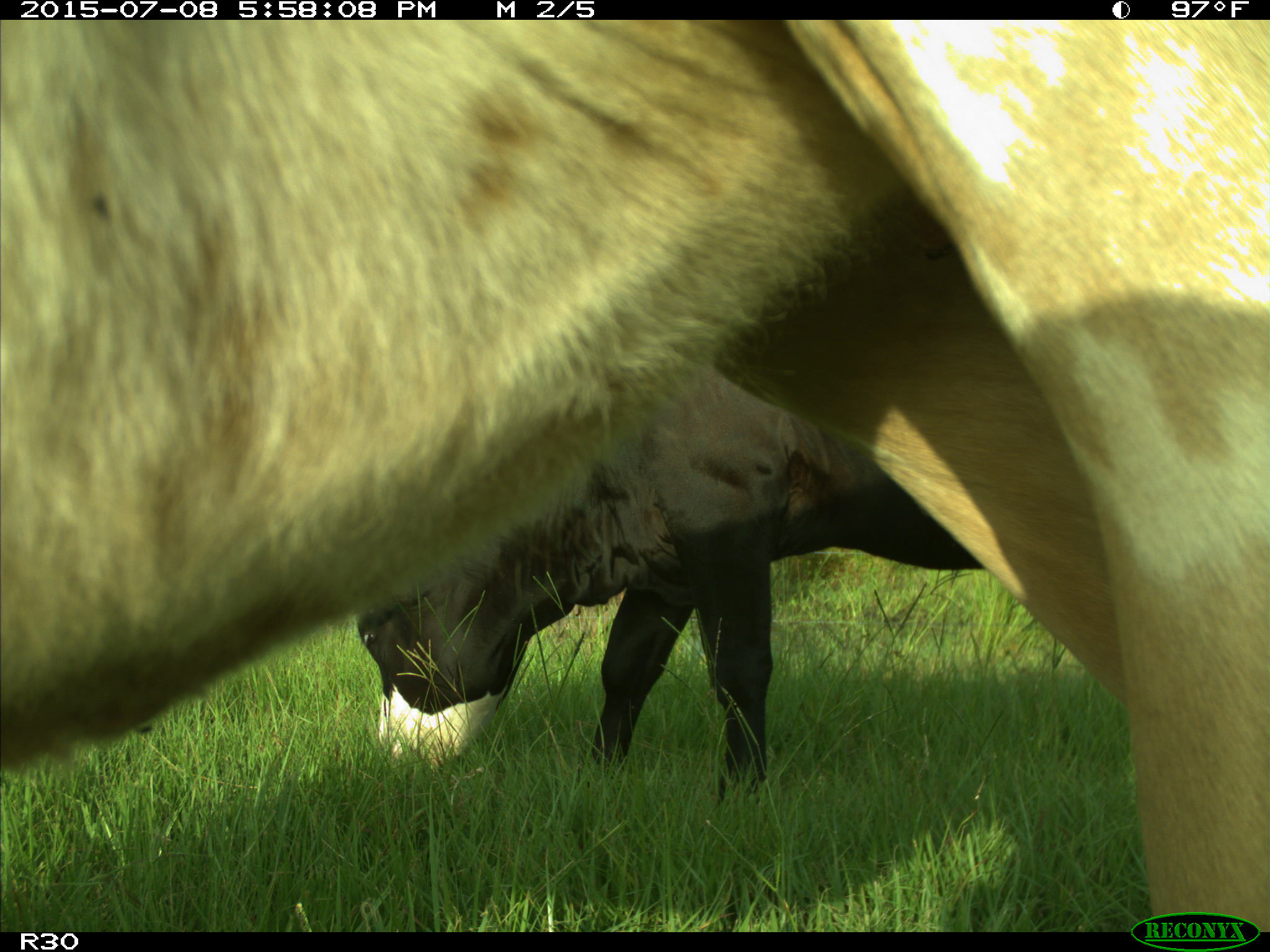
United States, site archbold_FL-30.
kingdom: Animalia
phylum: Chordata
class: Mammalia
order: Artiodactyla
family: Bovidae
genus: Bos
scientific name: Bos taurus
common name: domestic cow